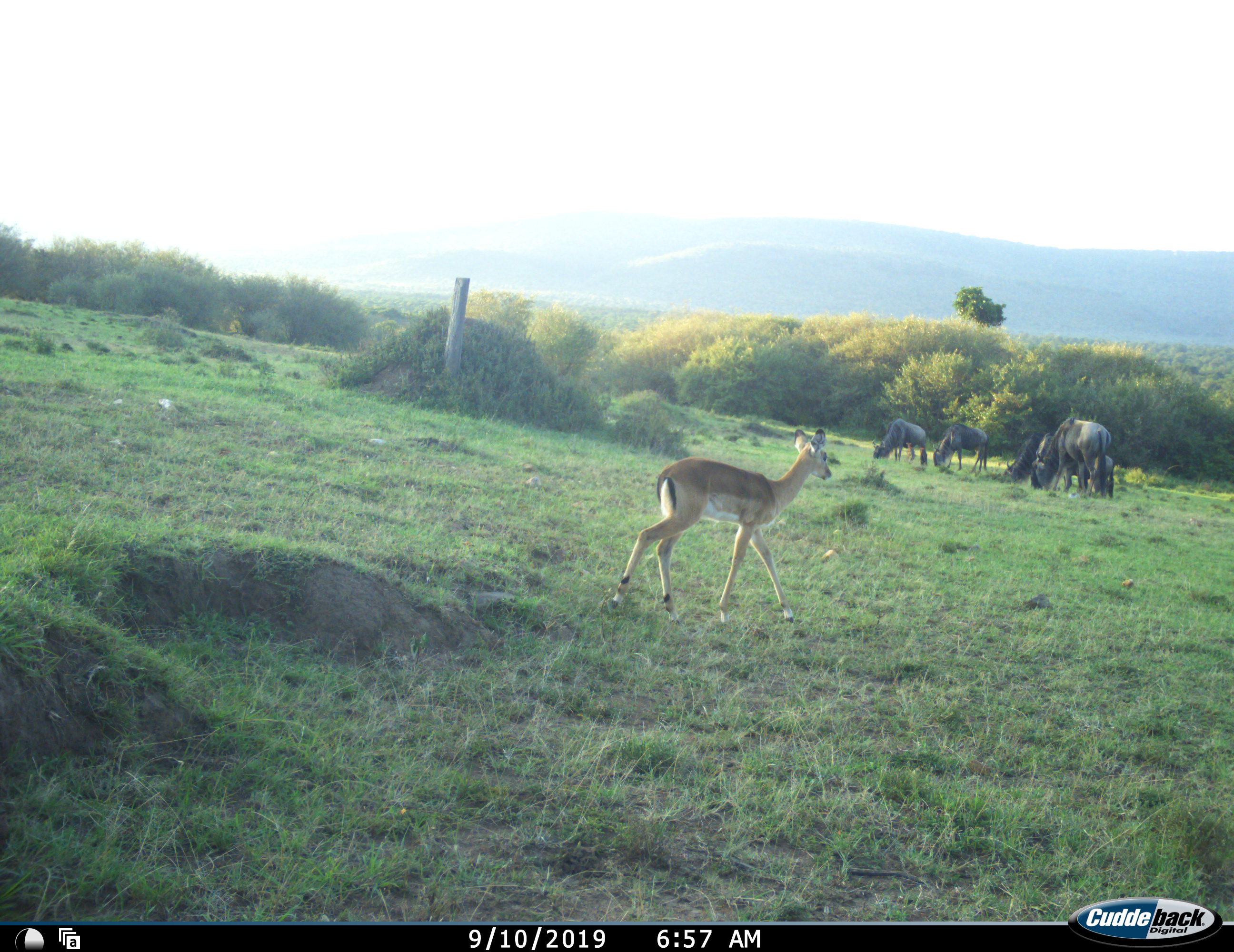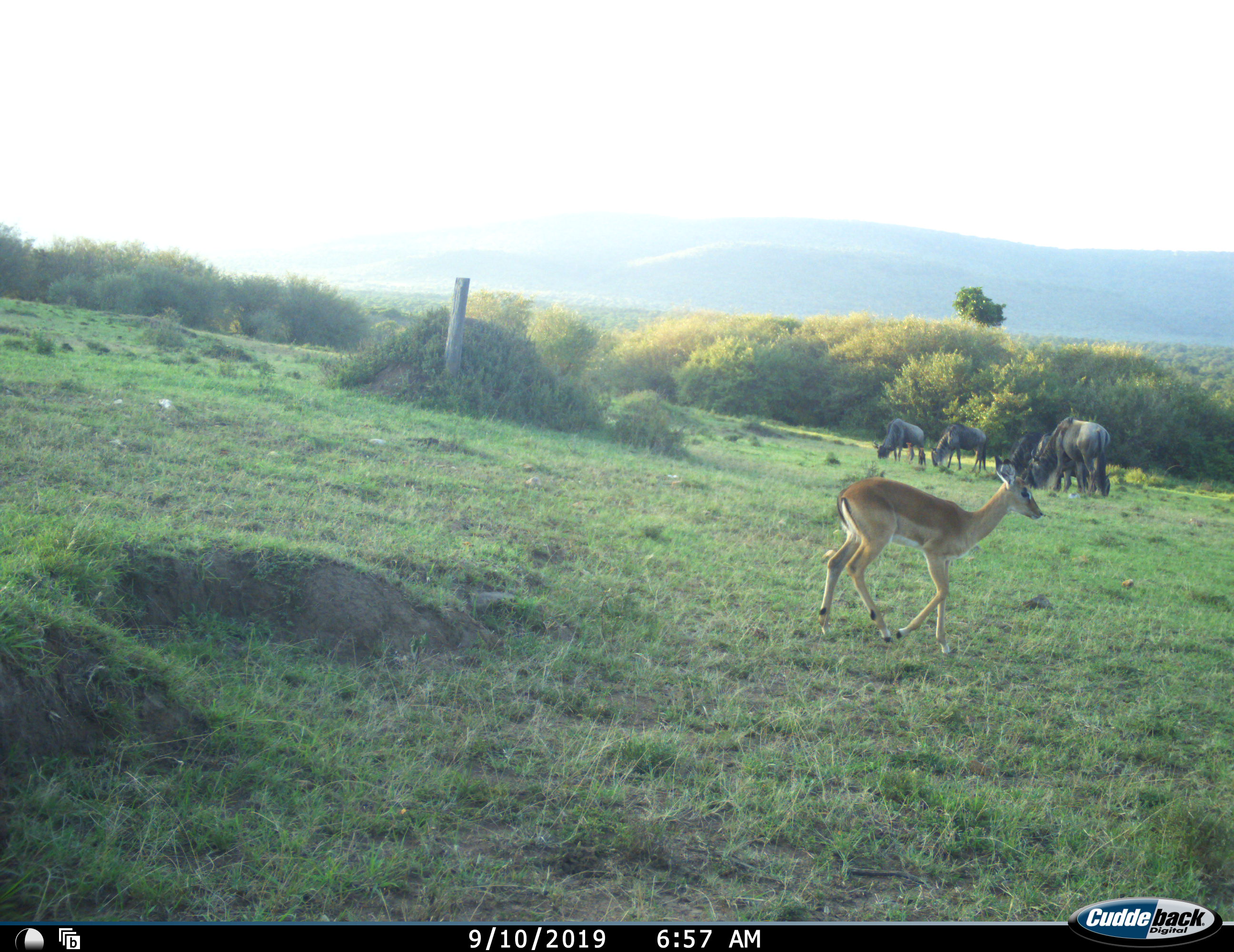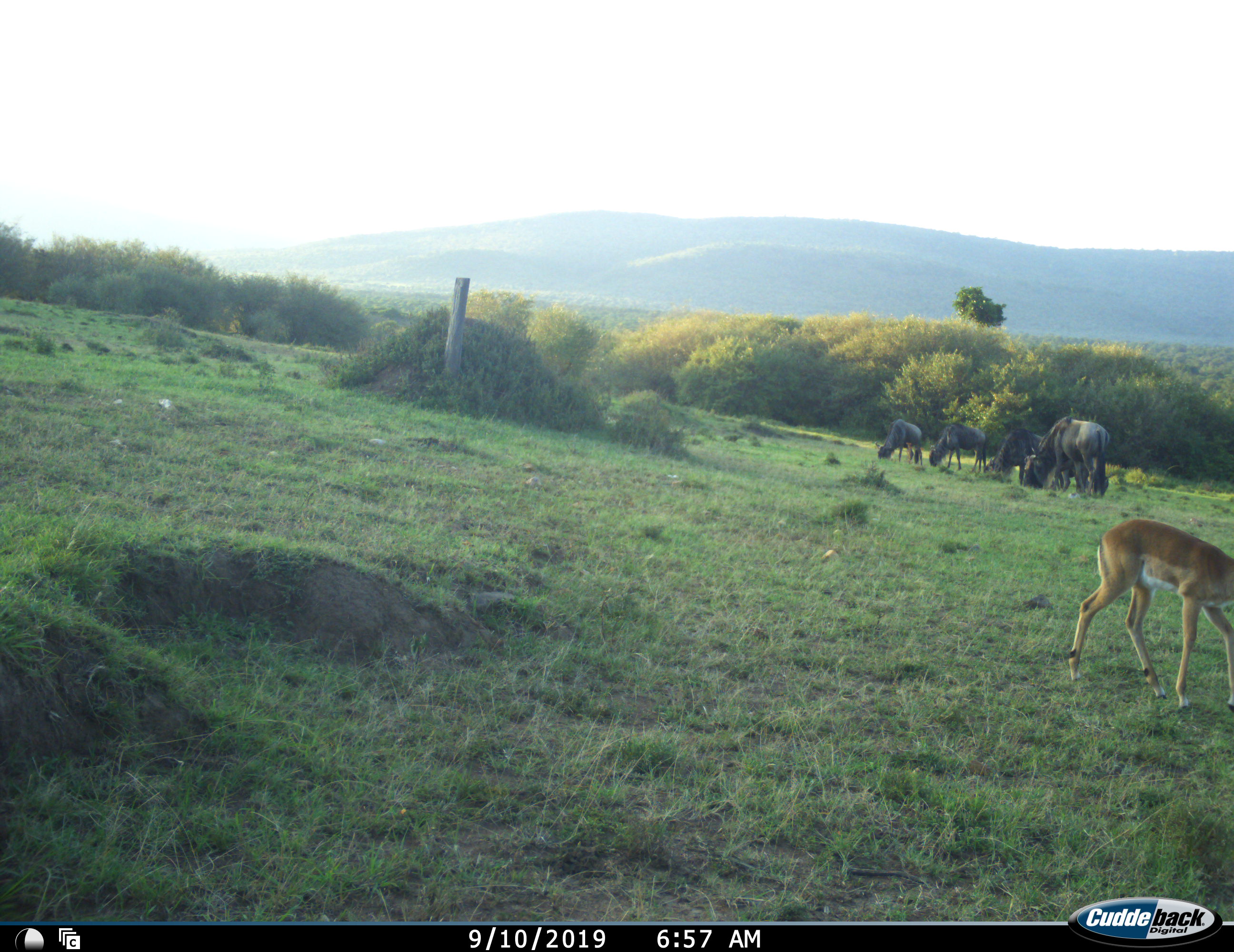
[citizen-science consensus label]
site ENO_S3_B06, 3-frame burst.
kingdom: Animalia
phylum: Chordata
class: Mammalia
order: Artiodactyla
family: Bovidae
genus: Aepyceros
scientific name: Aepyceros melampus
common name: impala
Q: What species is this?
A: Impala (Aepyceros melampus).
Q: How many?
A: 1.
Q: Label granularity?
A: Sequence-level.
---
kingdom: Animalia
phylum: Chordata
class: Mammalia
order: Artiodactyla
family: Bovidae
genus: Connochaetes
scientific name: Connochaetes taurinus taurinus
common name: blue wildebeest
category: wildebeestblue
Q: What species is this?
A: Wildebeestblue (blue wildebeest) (Connochaetes taurinus taurinus).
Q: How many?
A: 6.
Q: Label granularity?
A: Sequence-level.